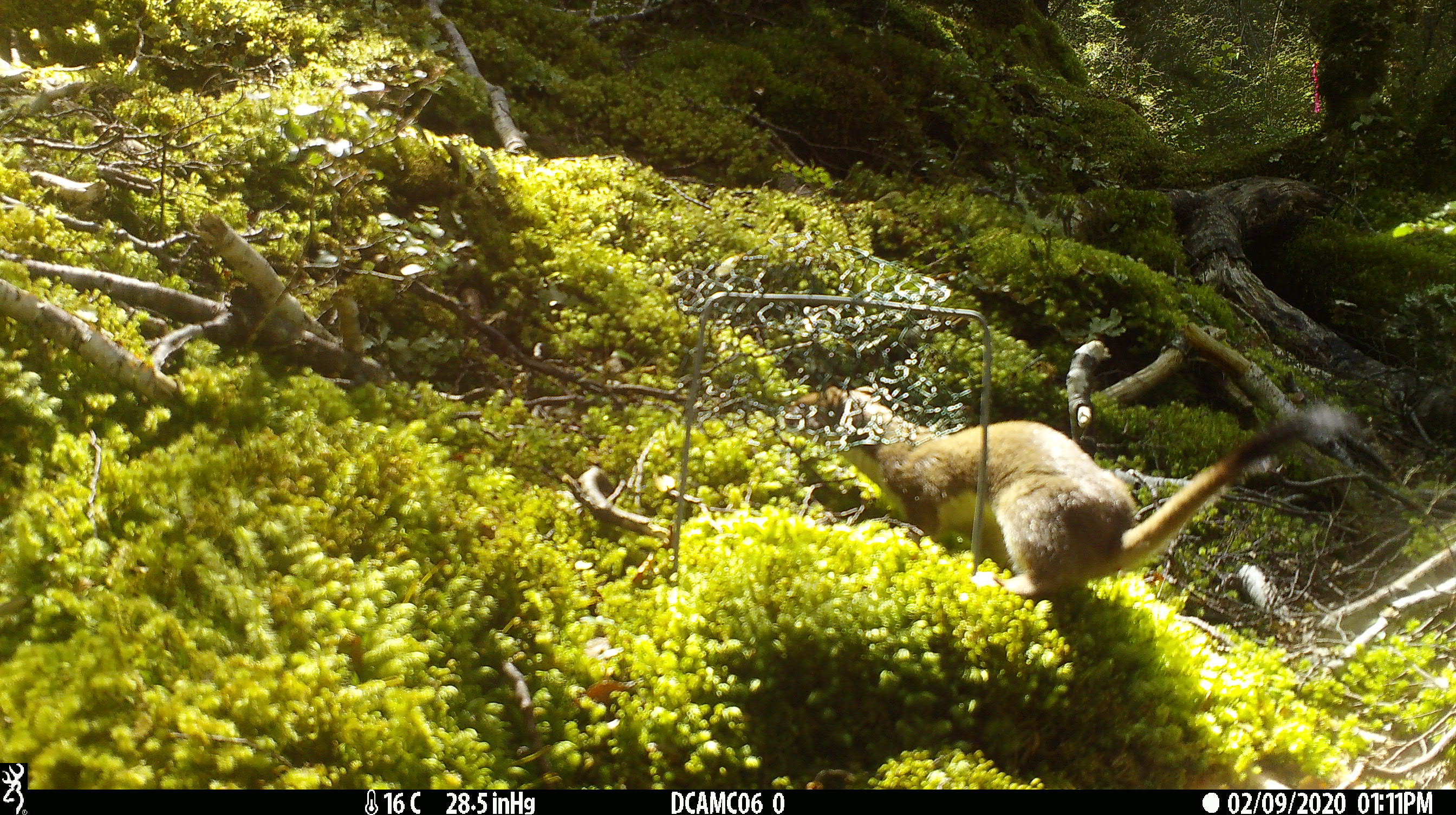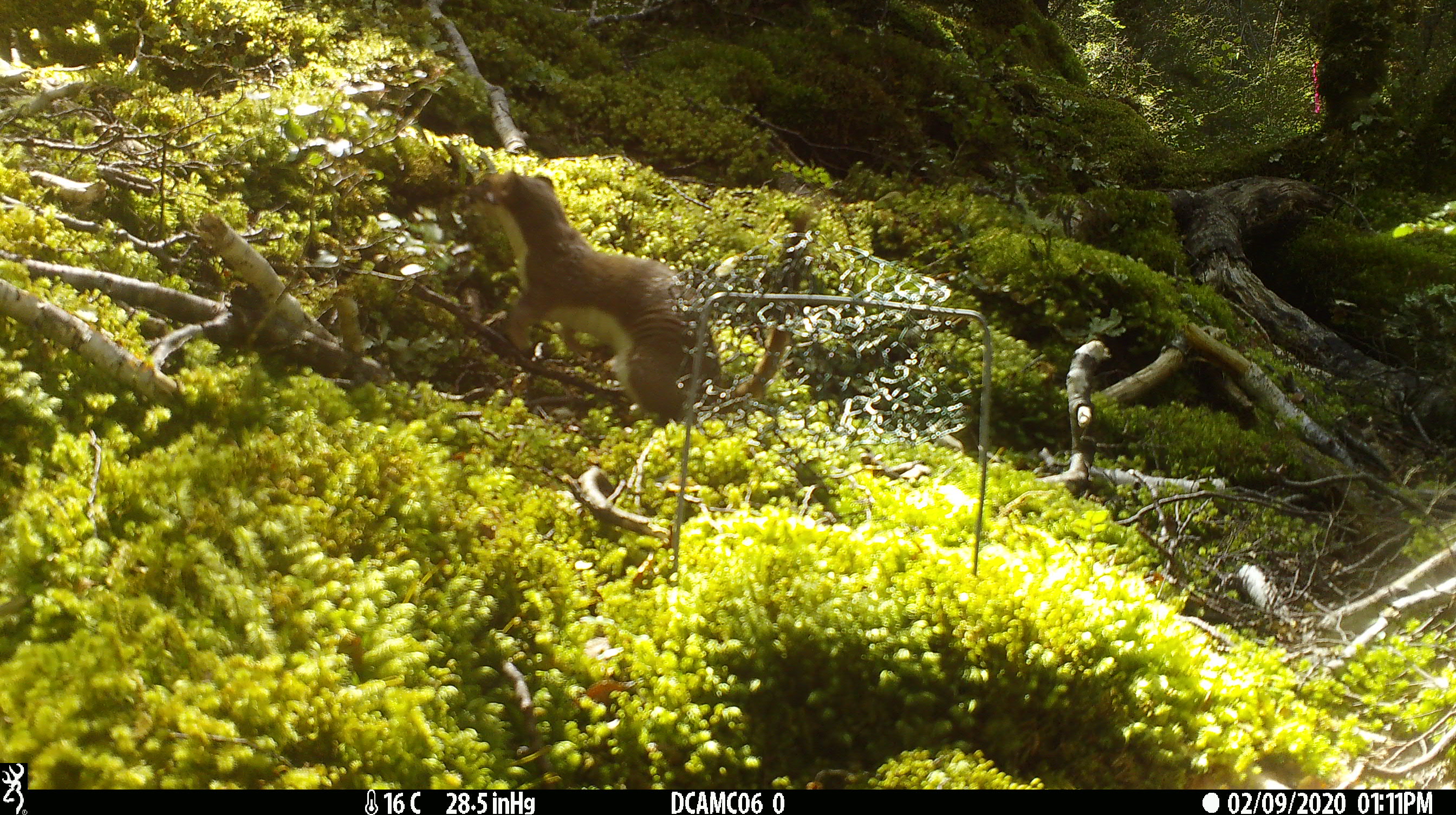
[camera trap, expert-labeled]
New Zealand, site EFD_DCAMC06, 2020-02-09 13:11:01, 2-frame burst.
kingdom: Animalia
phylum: Chordata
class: Mammalia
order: Carnivora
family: Mustelidae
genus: Mustela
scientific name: Mustela erminea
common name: stoat